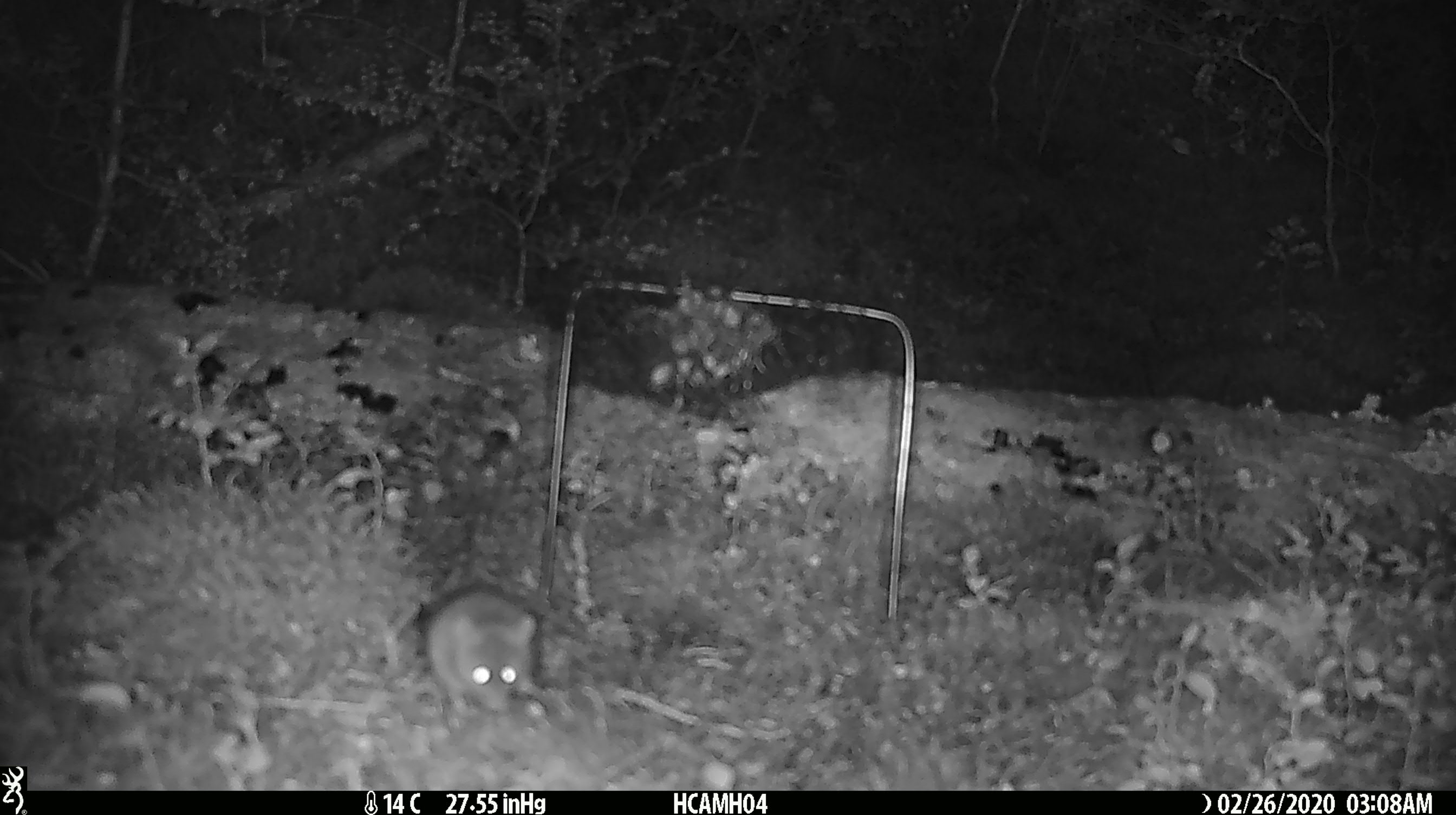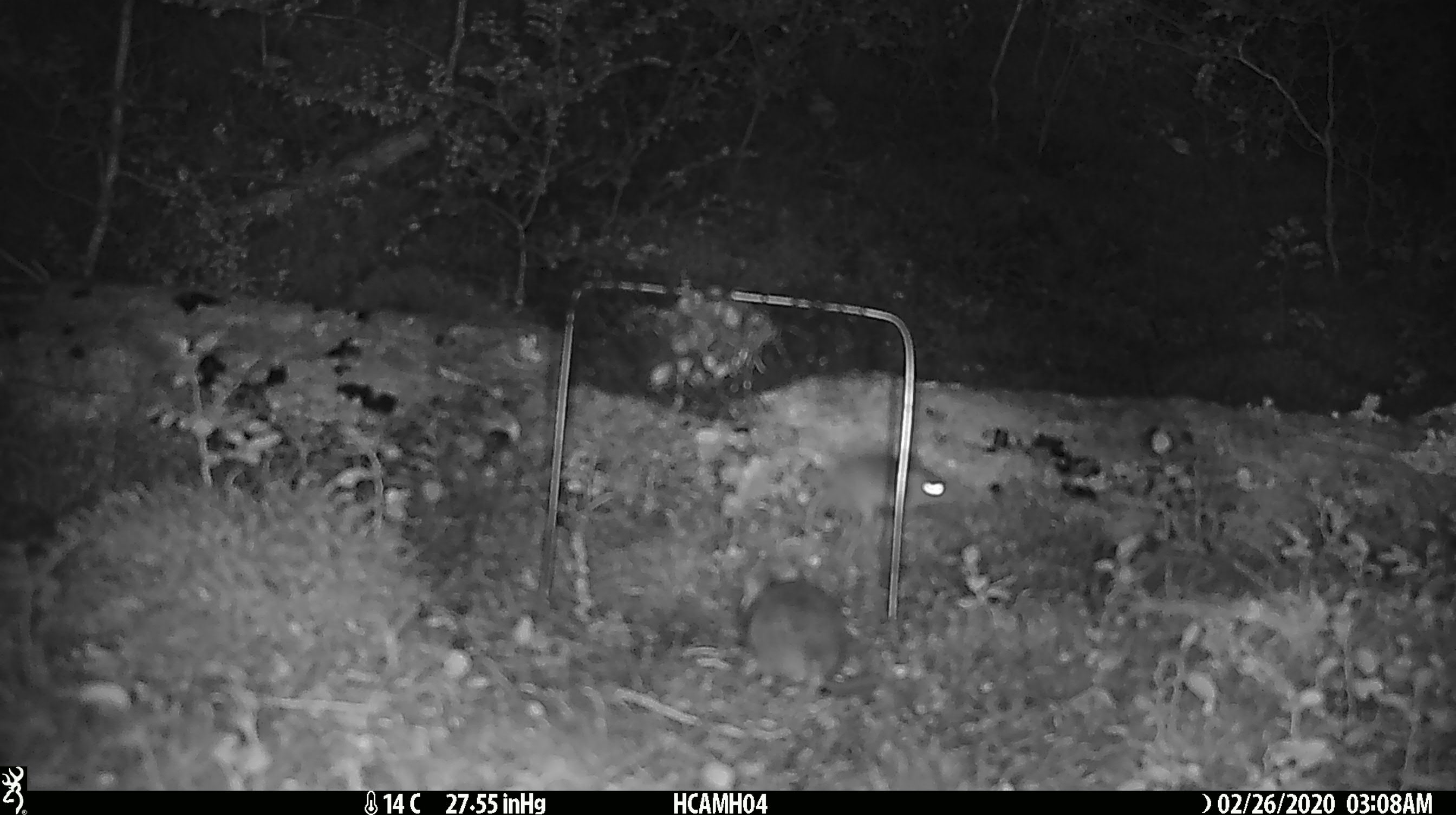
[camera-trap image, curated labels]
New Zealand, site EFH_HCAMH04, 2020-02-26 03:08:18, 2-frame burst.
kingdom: Animalia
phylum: Chordata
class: Mammalia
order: Rodentia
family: Muridae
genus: Mus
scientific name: Mus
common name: mouse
Mouse (Mus).